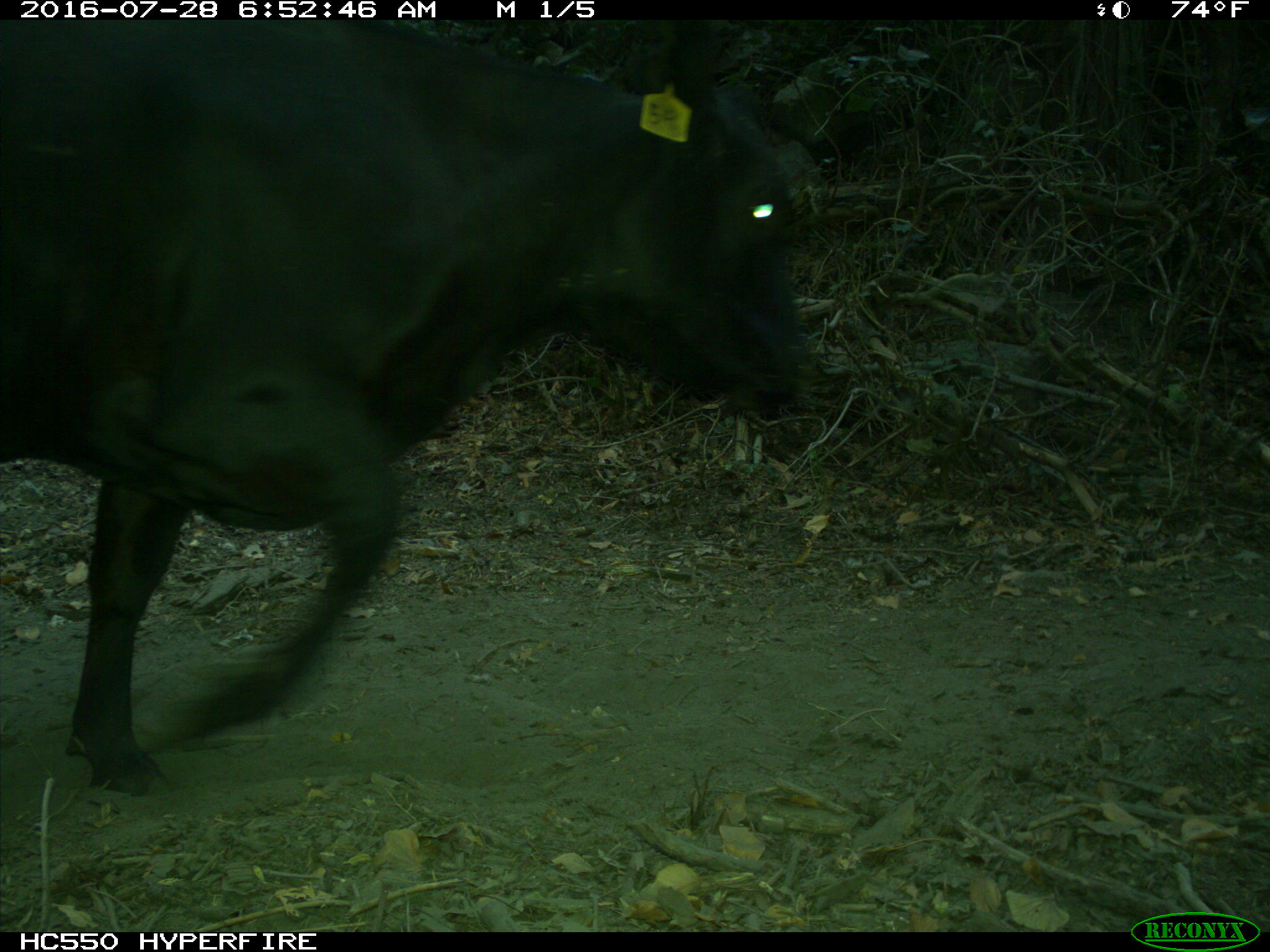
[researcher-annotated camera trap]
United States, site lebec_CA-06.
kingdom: Animalia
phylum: Chordata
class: Mammalia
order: Artiodactyla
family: Bovidae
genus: Bos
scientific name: Bos taurus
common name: domestic cow